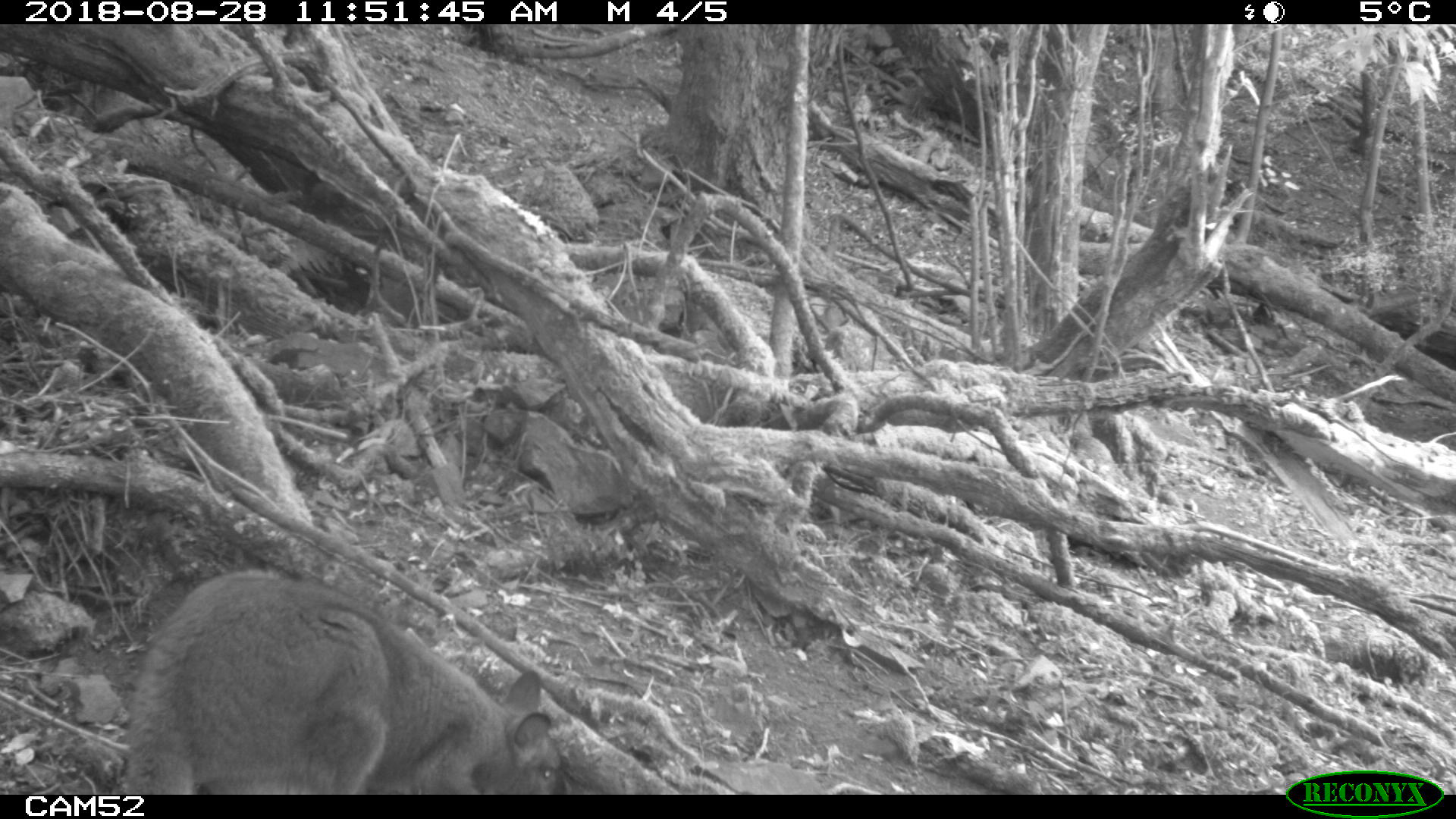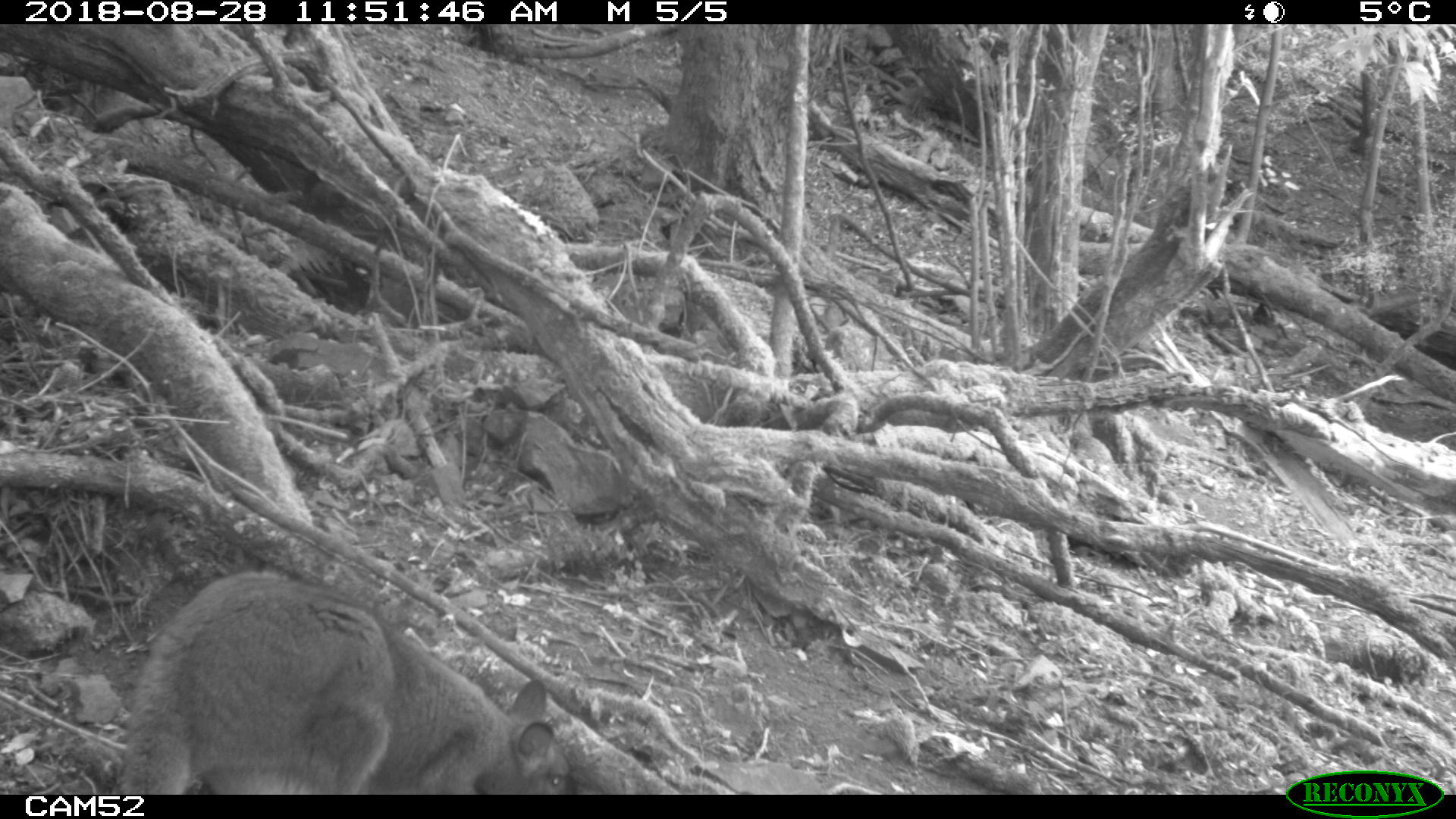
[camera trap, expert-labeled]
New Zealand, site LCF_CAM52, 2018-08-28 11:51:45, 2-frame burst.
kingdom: Animalia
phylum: Chordata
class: Mammalia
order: Diprotodontia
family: Macropodidae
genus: Notamacropus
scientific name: Notamacropus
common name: wallaby